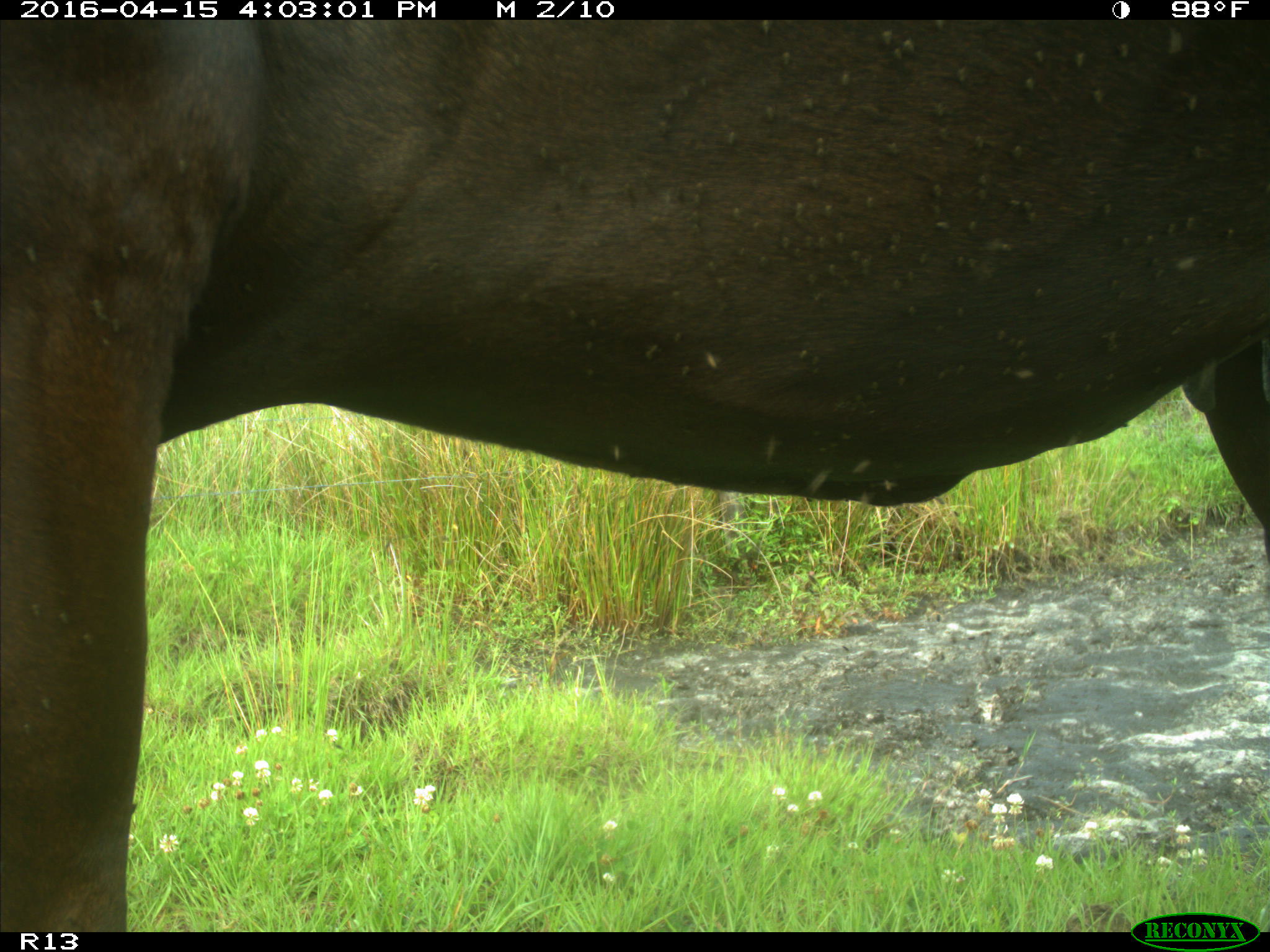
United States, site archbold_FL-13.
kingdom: Animalia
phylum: Chordata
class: Mammalia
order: Artiodactyla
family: Bovidae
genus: Bos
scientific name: Bos taurus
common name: domestic cow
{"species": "Bos taurus (domestic cow)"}